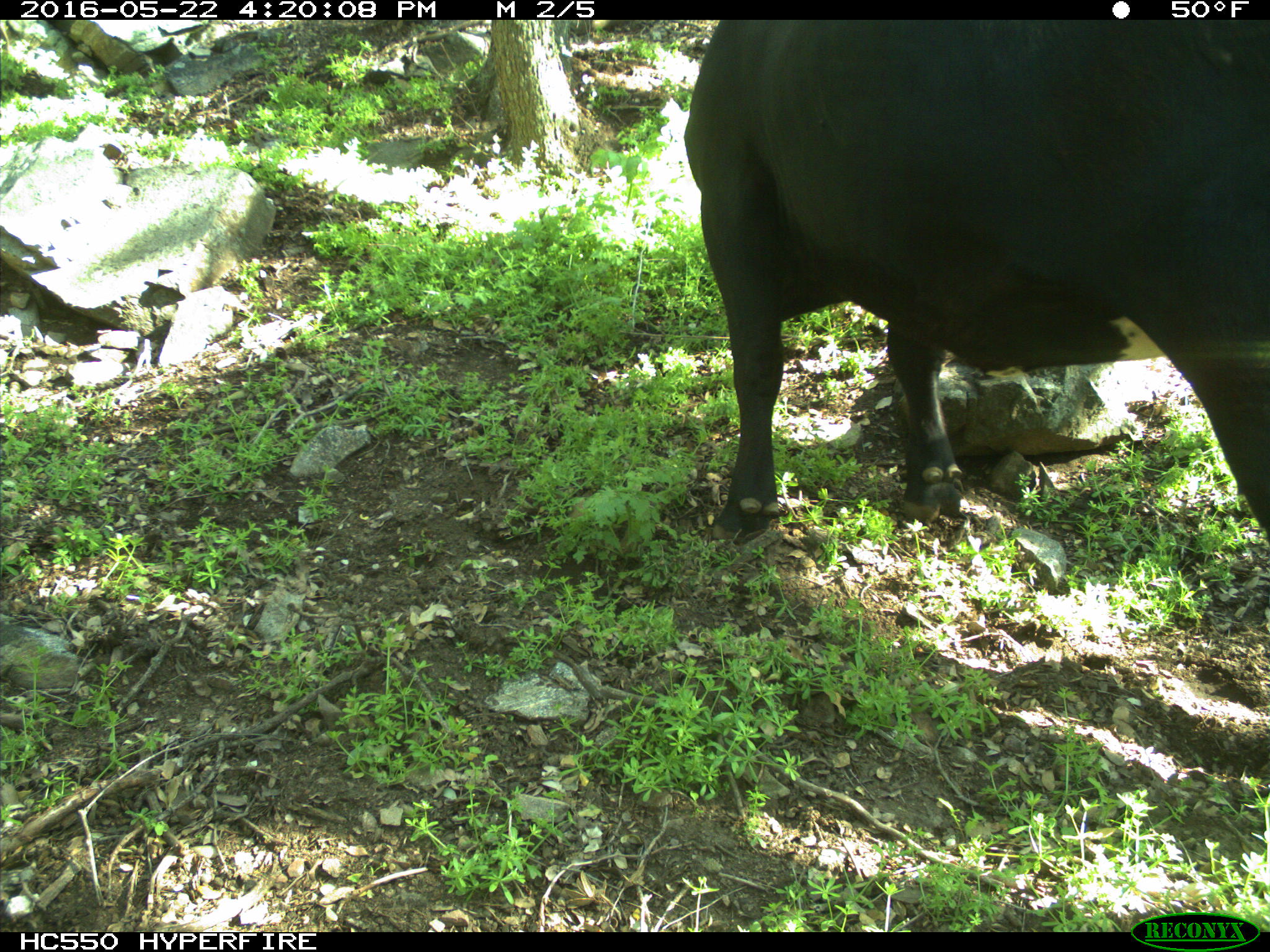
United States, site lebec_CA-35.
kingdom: Animalia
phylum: Chordata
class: Mammalia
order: Artiodactyla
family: Bovidae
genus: Bos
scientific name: Bos taurus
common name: domestic cow